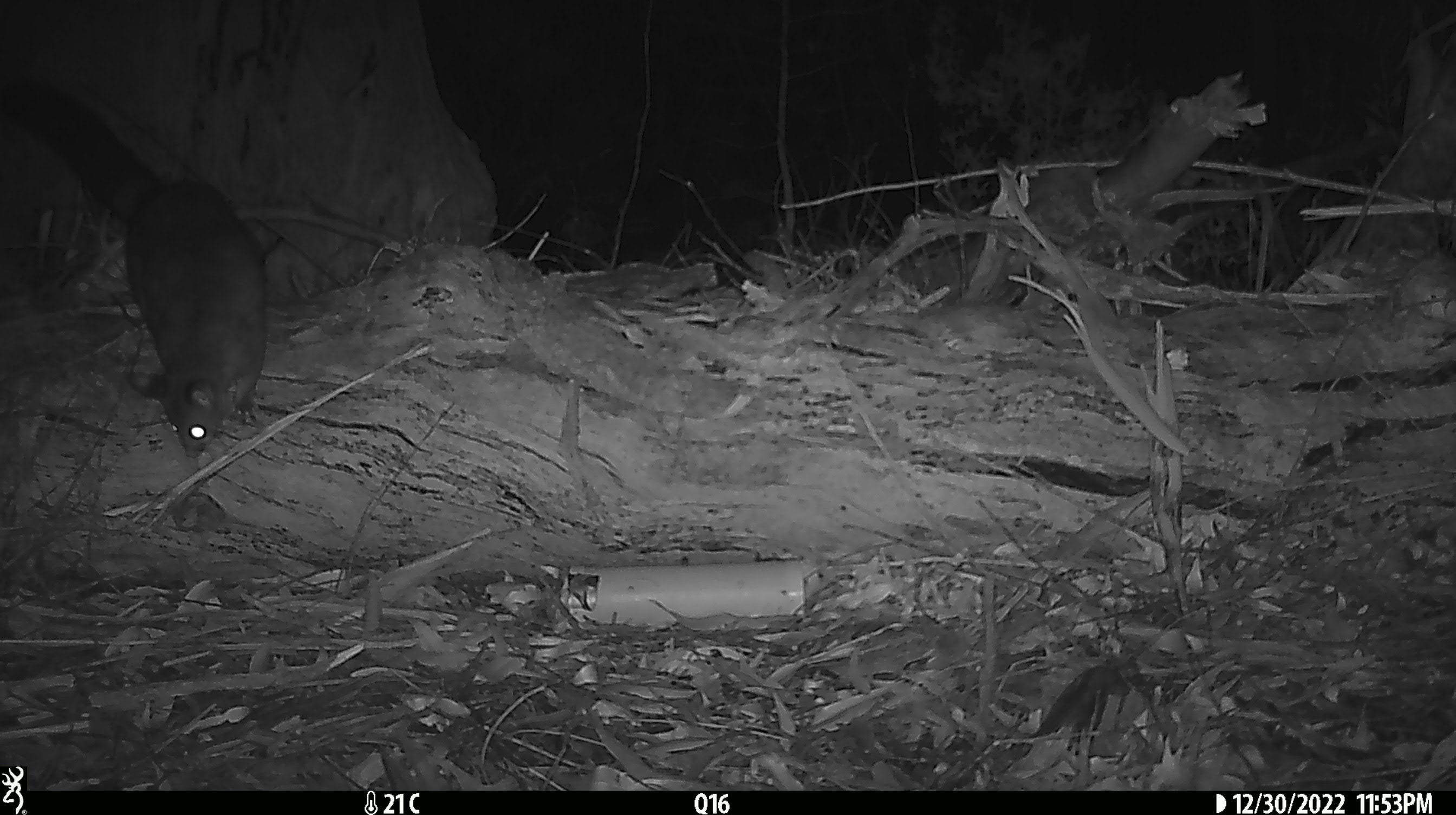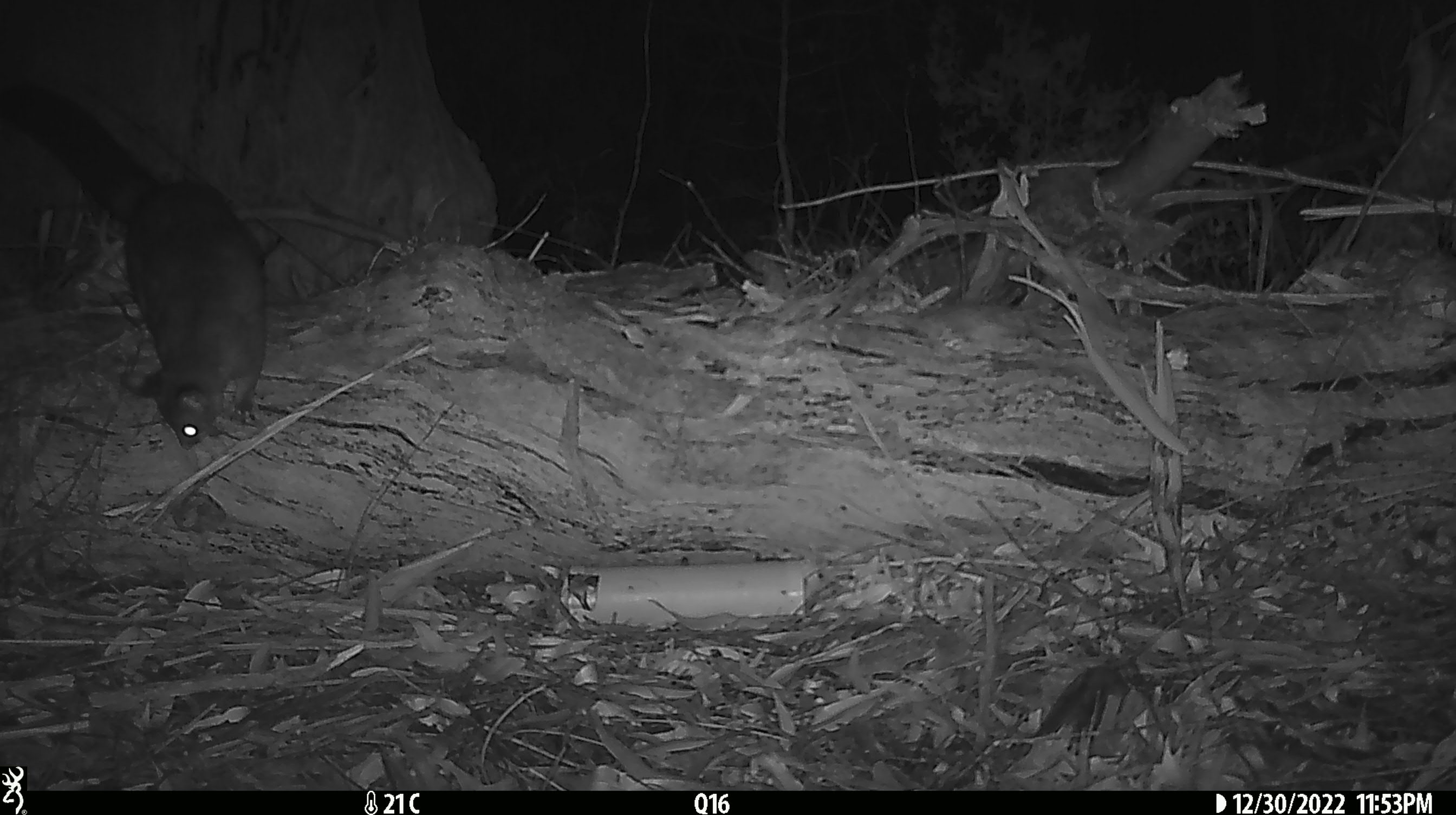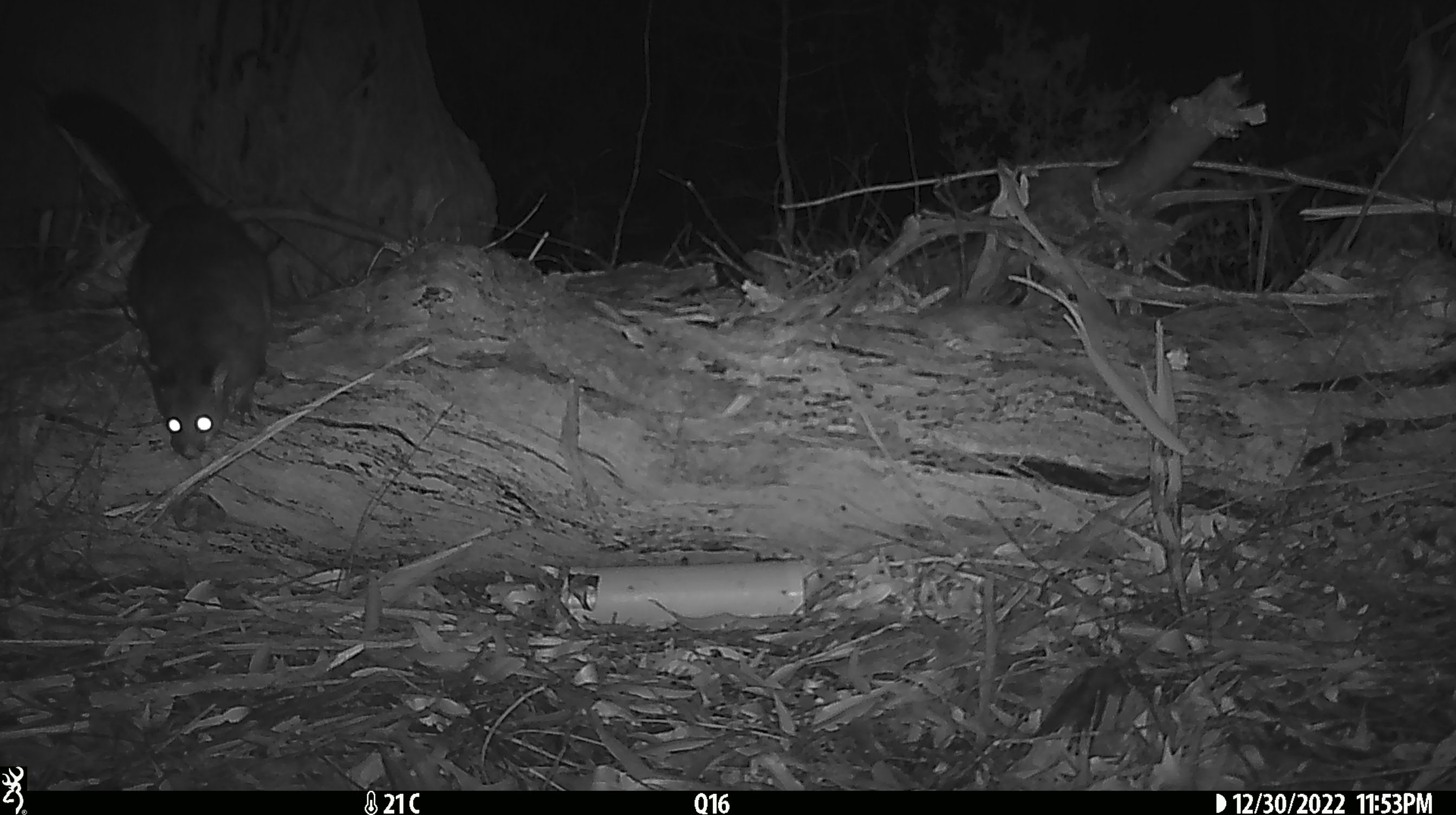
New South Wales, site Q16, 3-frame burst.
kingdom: Animalia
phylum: Chordata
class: Mammalia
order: Diprotodontia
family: Phalangeridae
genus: Trichosurus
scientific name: Trichosurus vulpecula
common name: common brushtail possum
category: possum